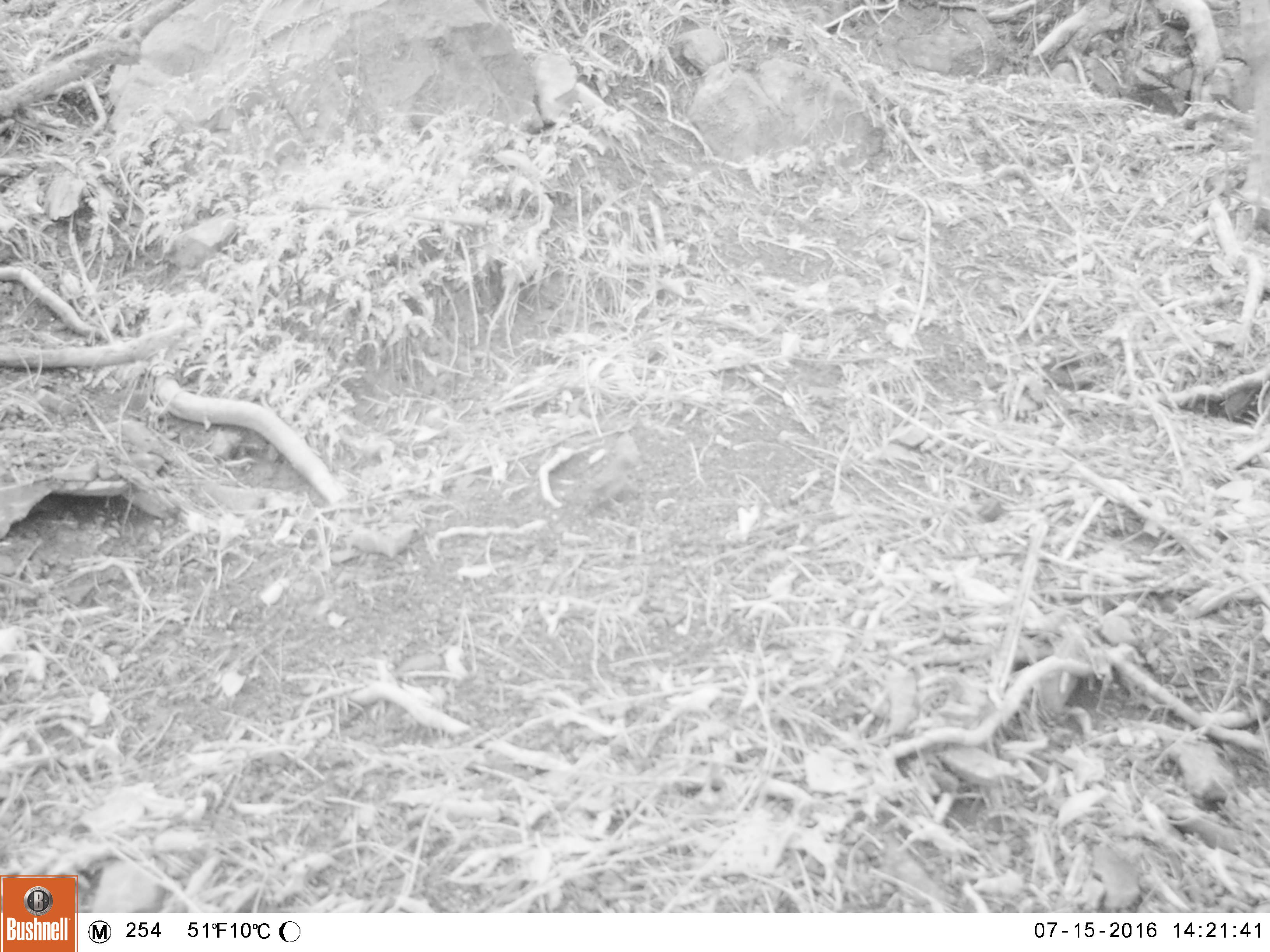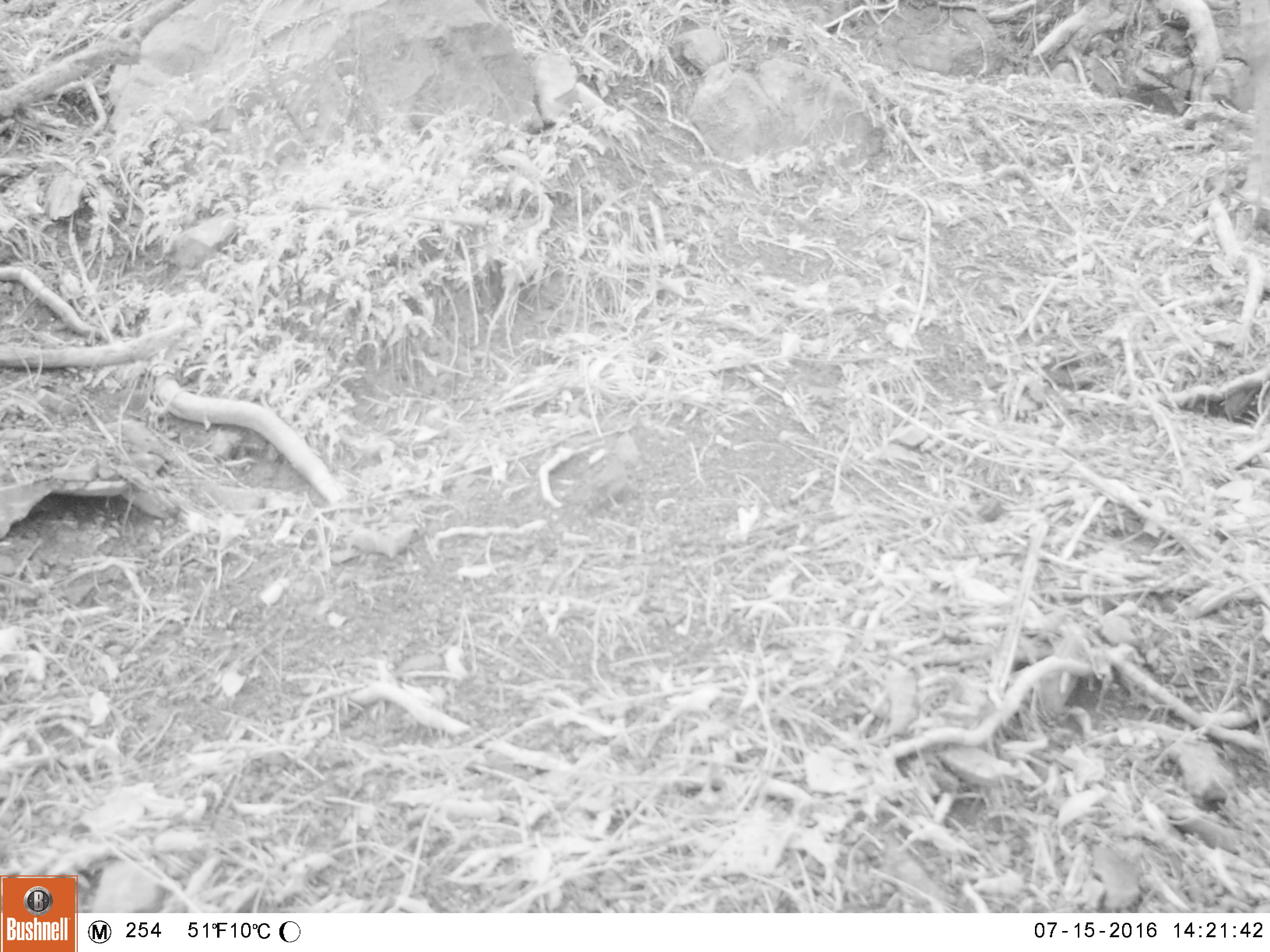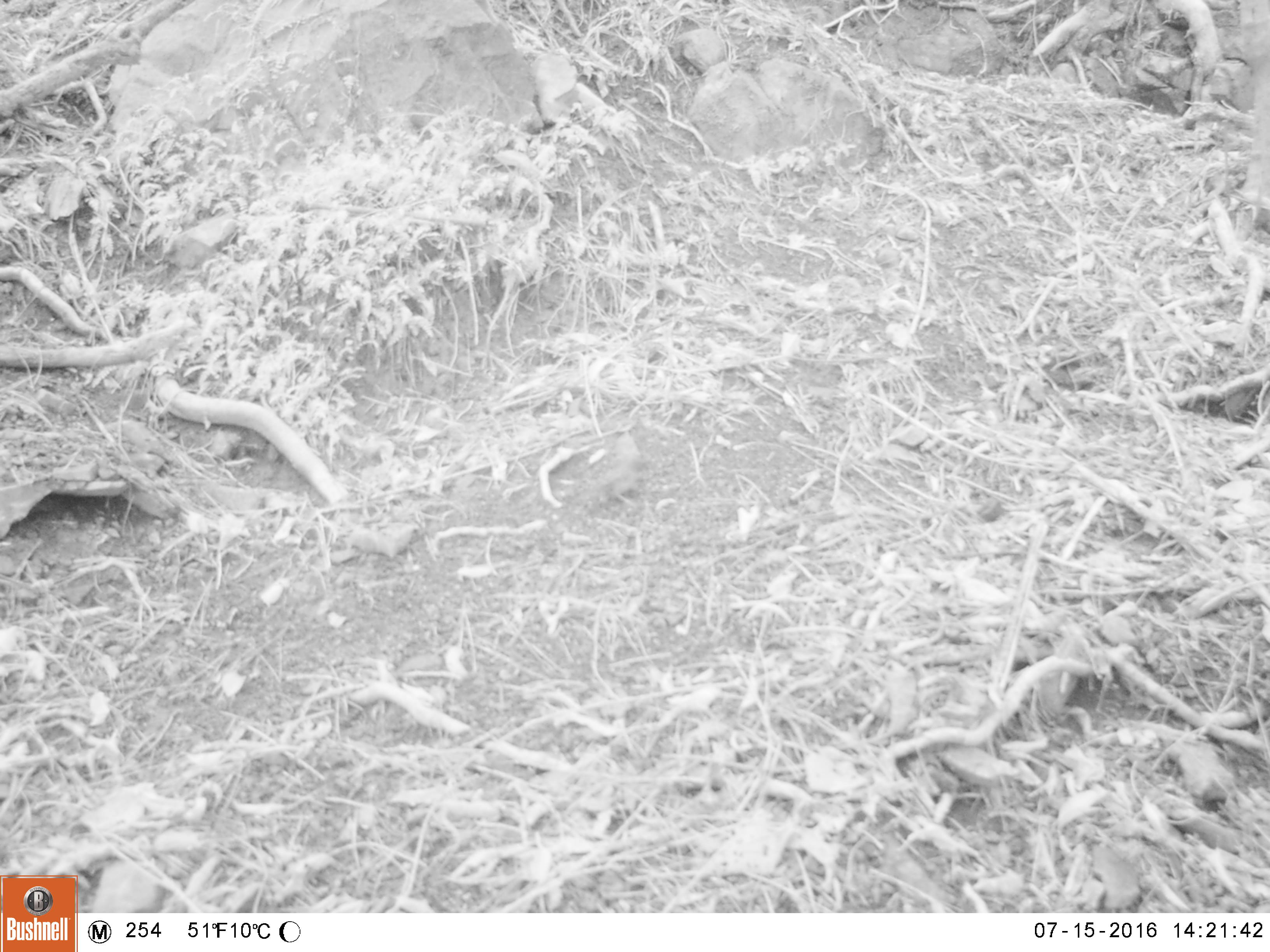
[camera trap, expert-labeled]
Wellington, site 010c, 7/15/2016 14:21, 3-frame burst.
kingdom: Animalia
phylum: Chordata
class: Aves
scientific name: Aves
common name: bird